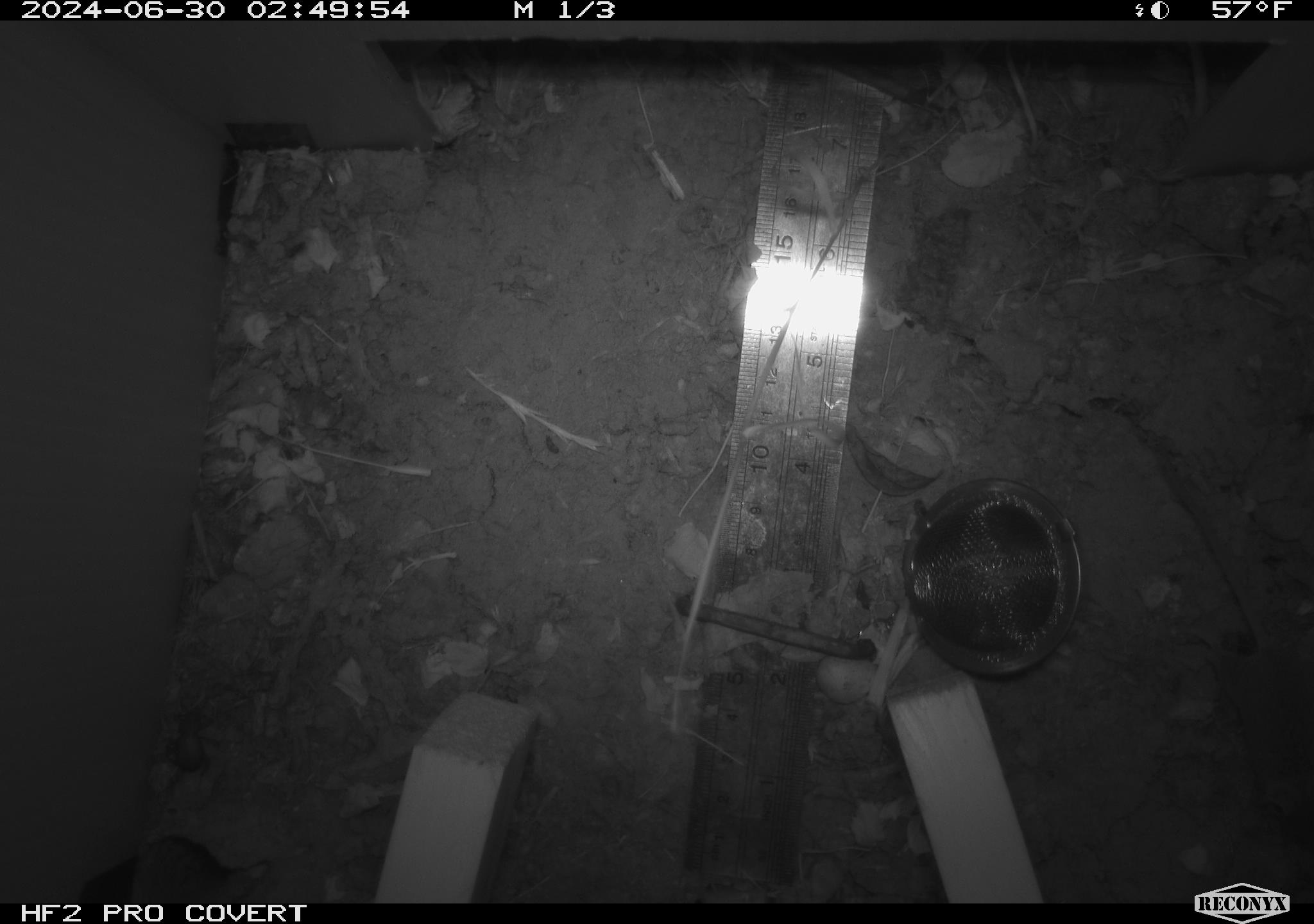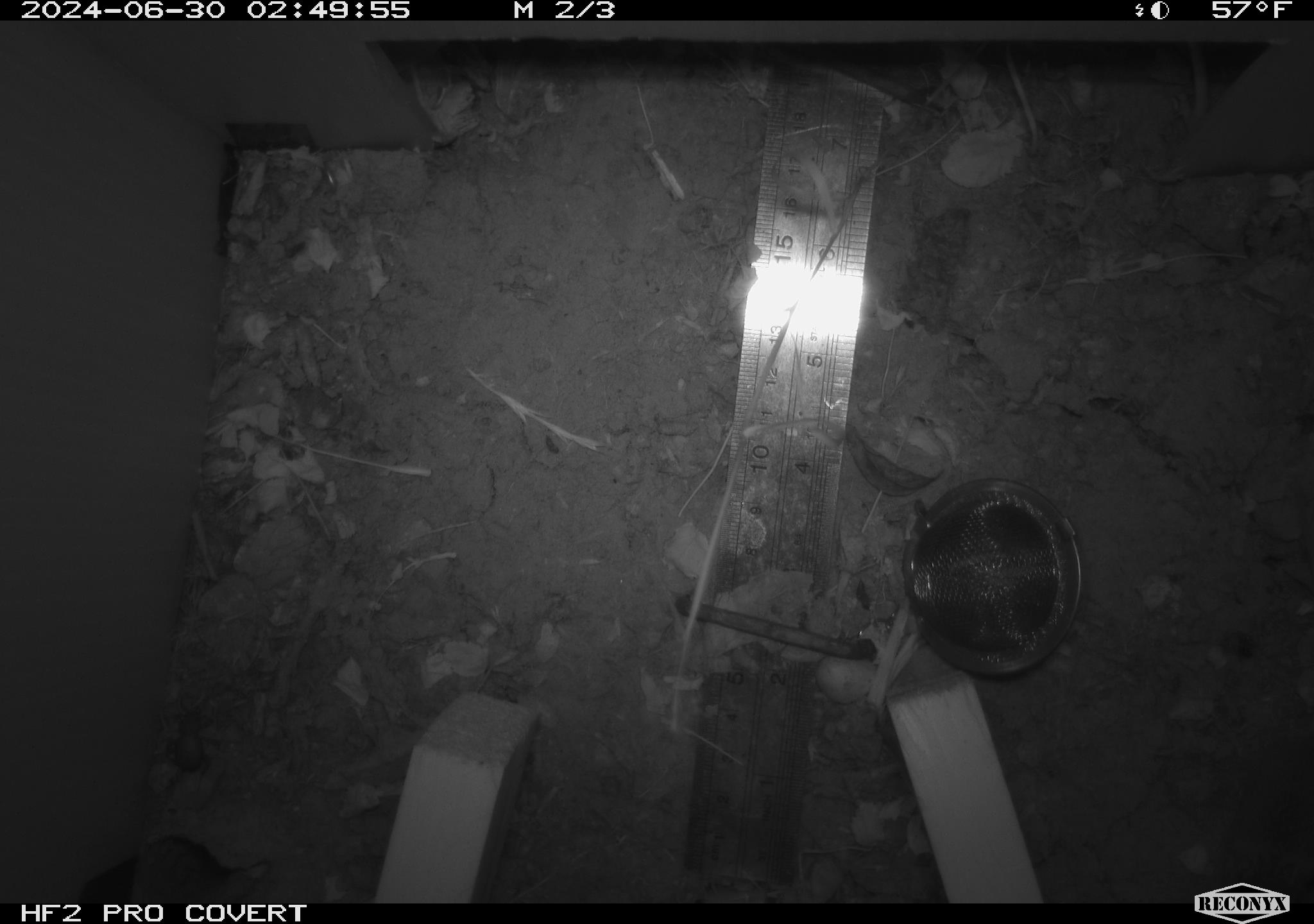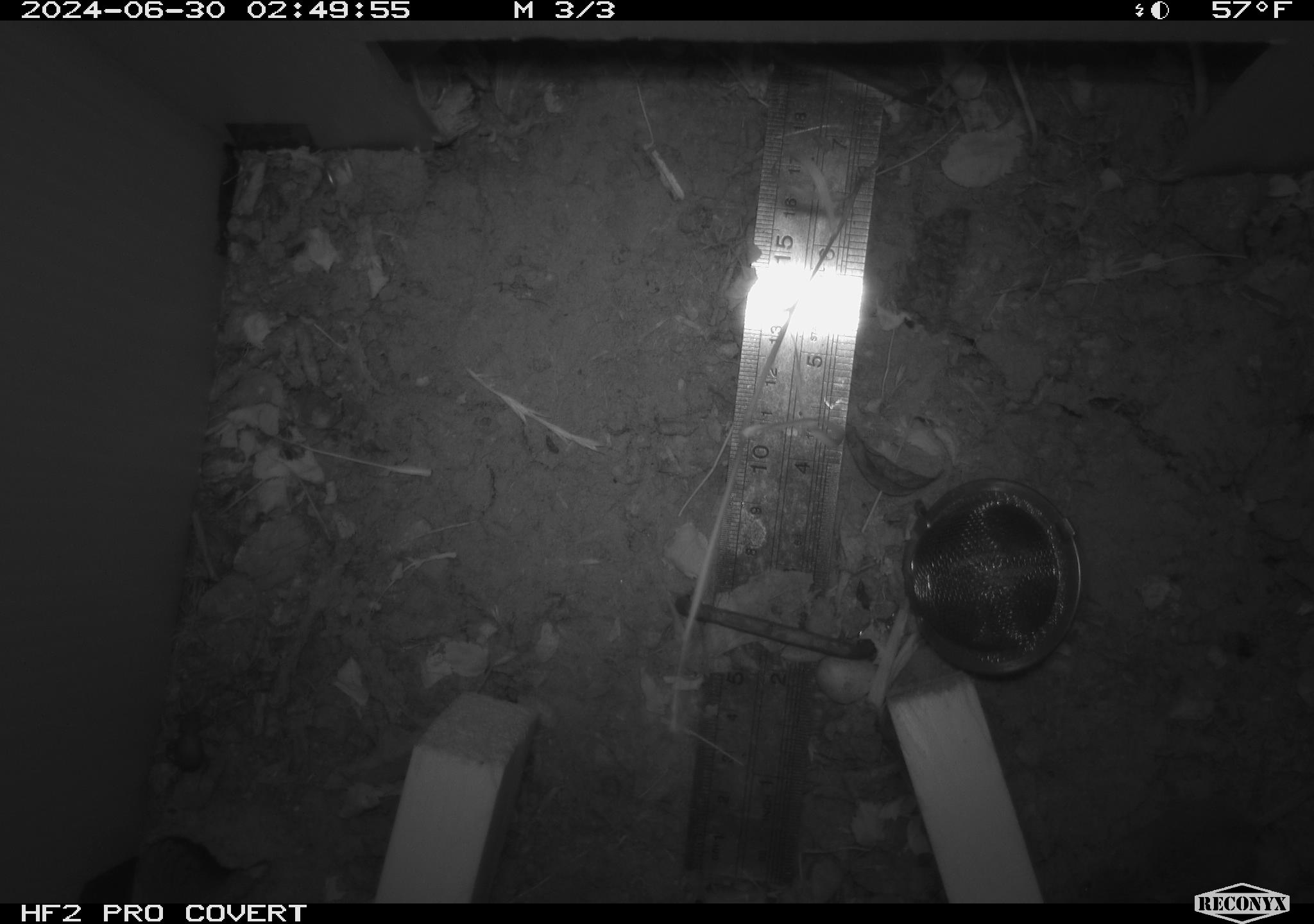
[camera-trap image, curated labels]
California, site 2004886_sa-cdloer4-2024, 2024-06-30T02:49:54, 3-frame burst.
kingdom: Animalia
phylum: Chordata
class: Mammalia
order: Rodentia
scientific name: Rodentia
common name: rodent